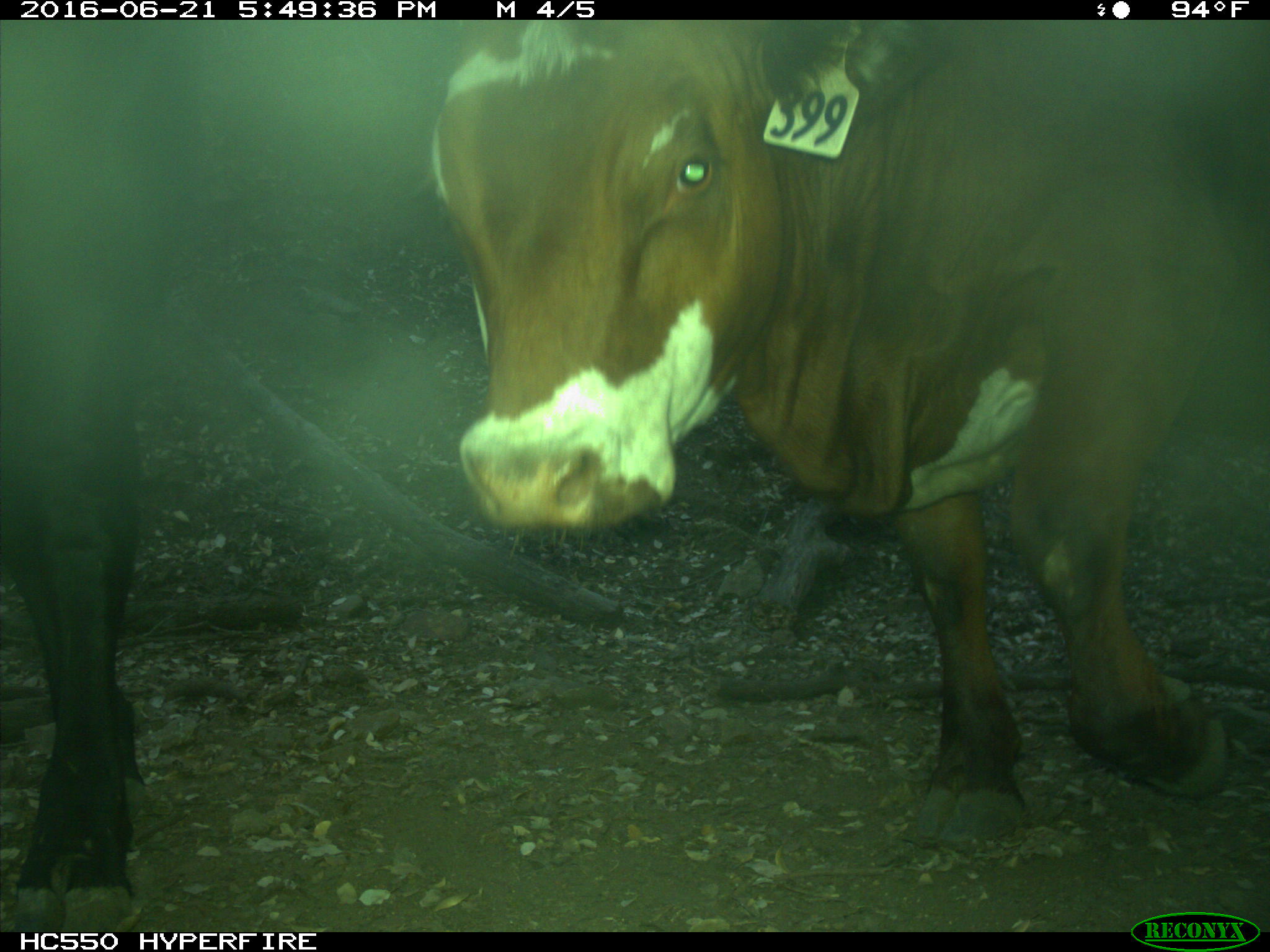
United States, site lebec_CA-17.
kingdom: Animalia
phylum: Chordata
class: Mammalia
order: Artiodactyla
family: Bovidae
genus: Bos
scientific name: Bos taurus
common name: domestic cow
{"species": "Bos taurus (domestic cow)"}